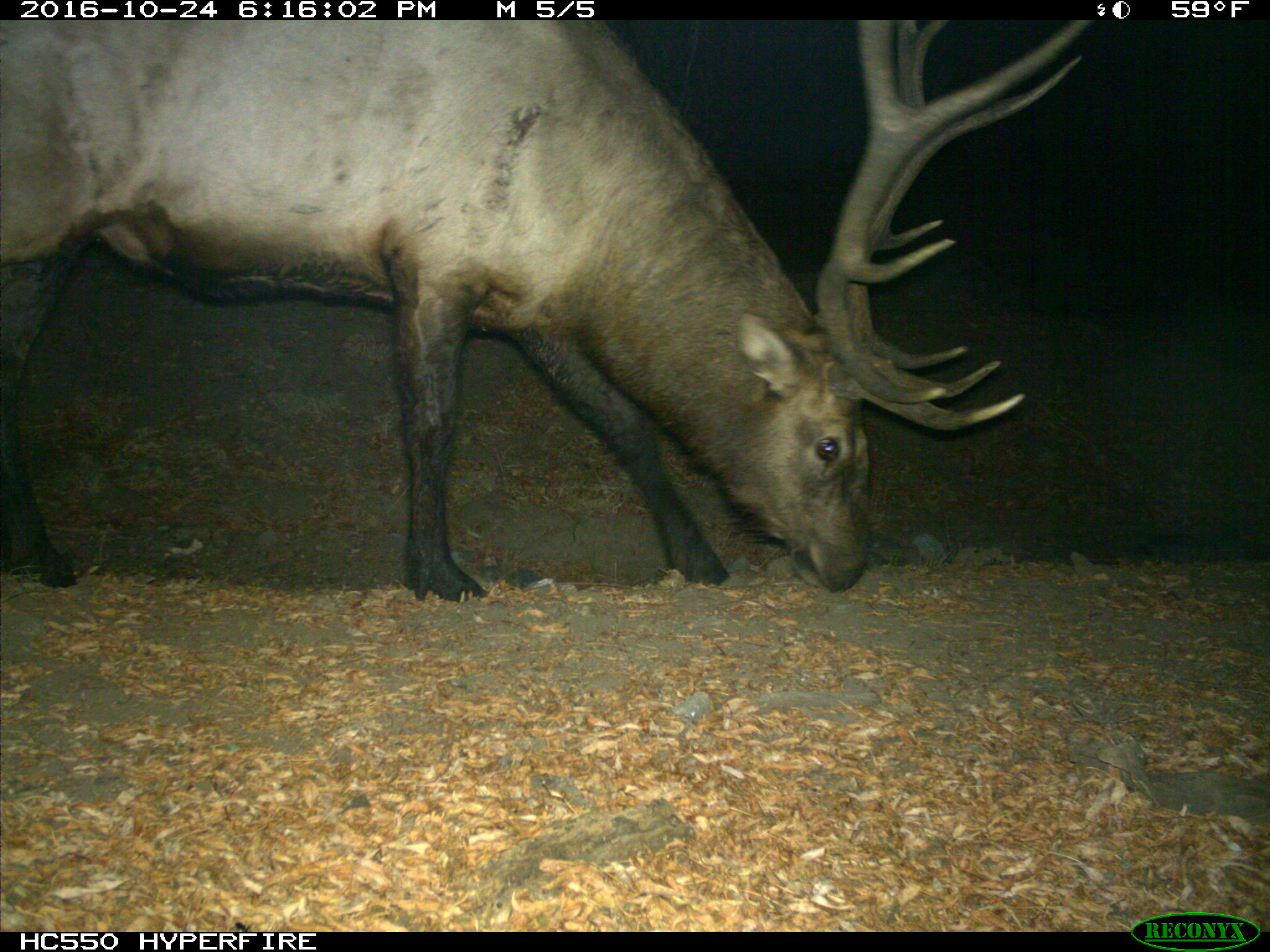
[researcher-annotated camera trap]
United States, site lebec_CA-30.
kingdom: Animalia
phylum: Chordata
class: Mammalia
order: Artiodactyla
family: Cervidae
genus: Cervus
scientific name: Cervus canadensis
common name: elk